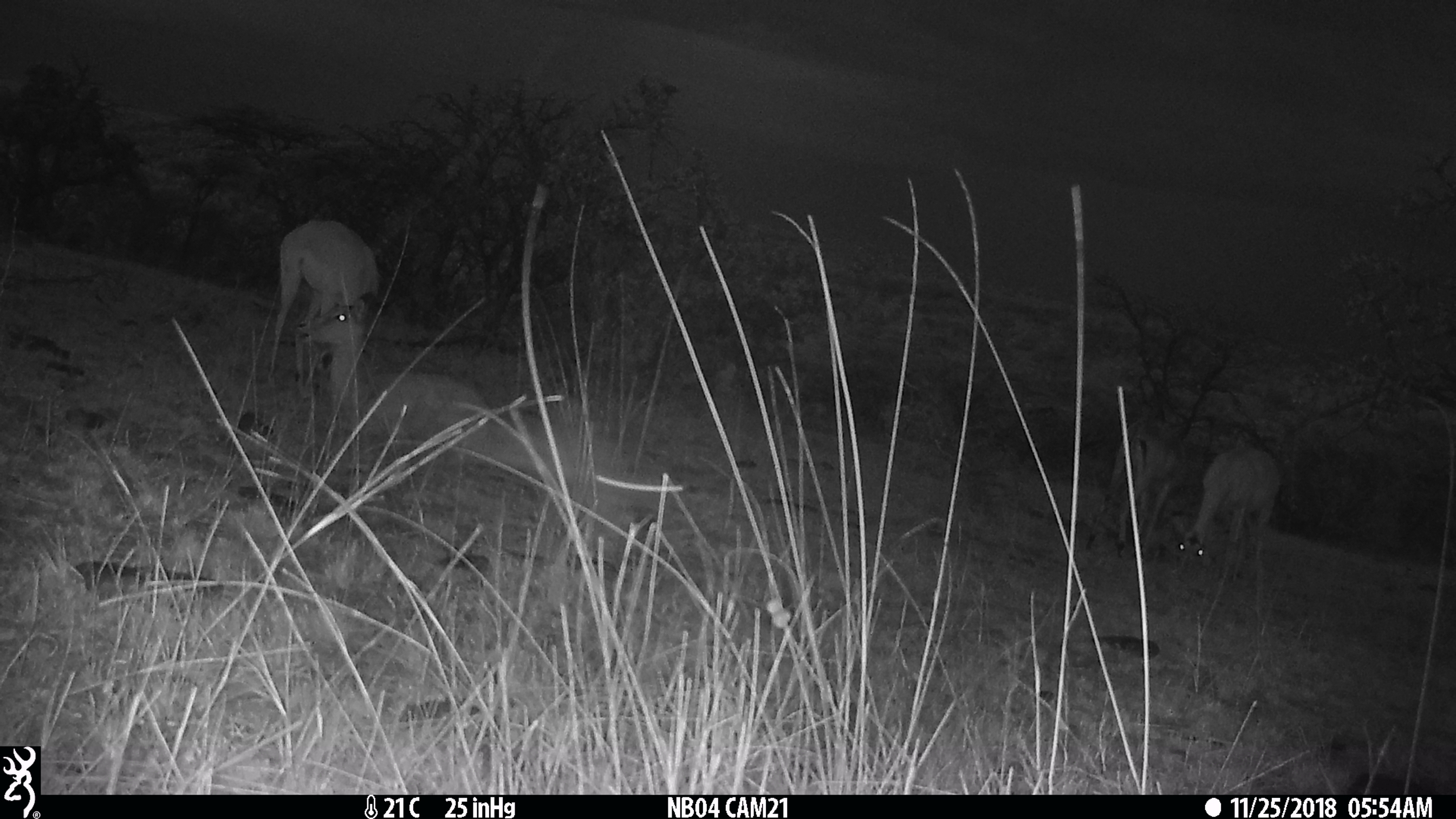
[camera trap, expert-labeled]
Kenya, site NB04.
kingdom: Animalia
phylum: Chordata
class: Mammalia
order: Artiodactyla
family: Bovidae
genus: Aepyceros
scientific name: Aepyceros melampus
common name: impala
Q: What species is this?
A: Impala (Aepyceros melampus).